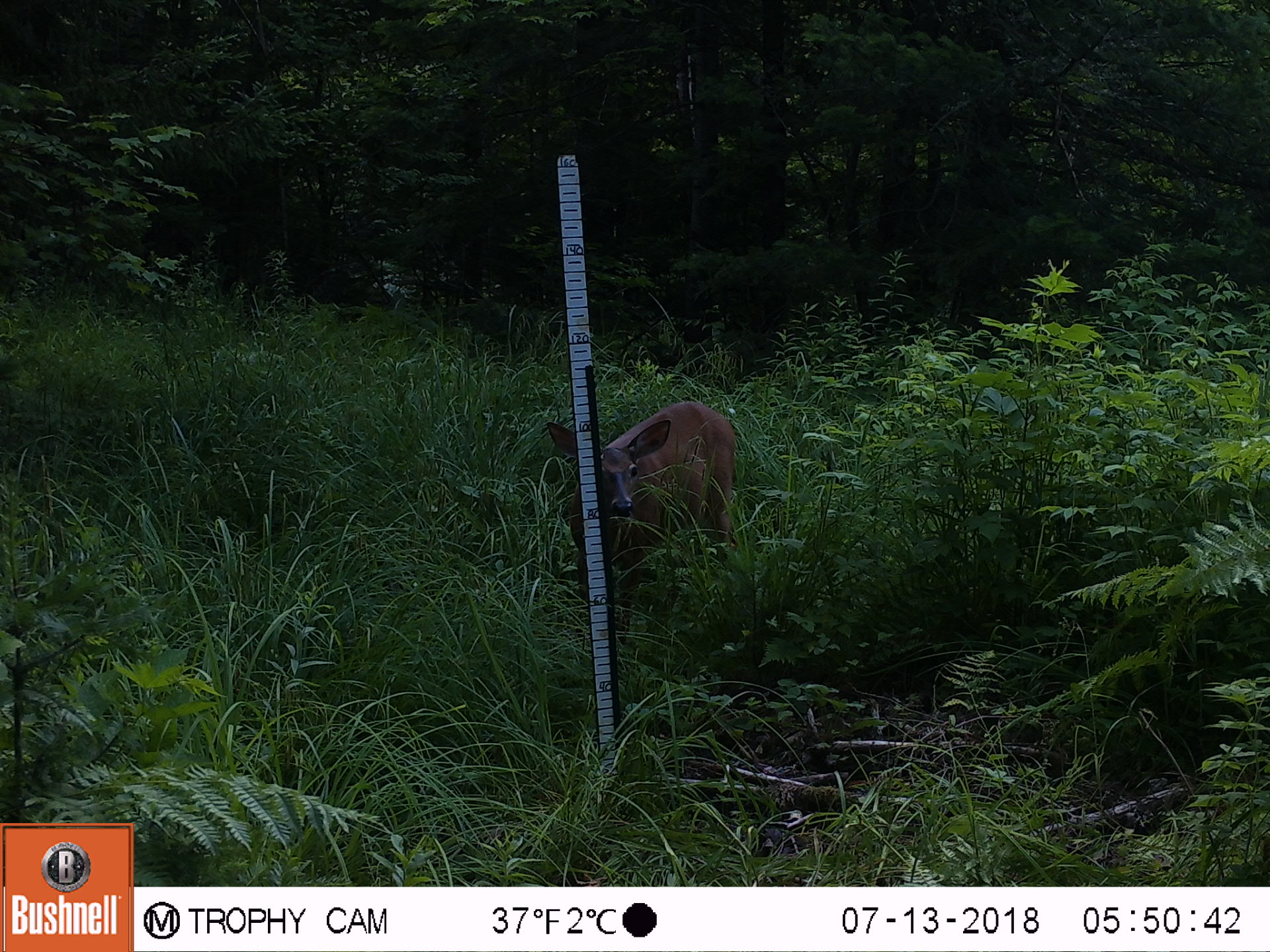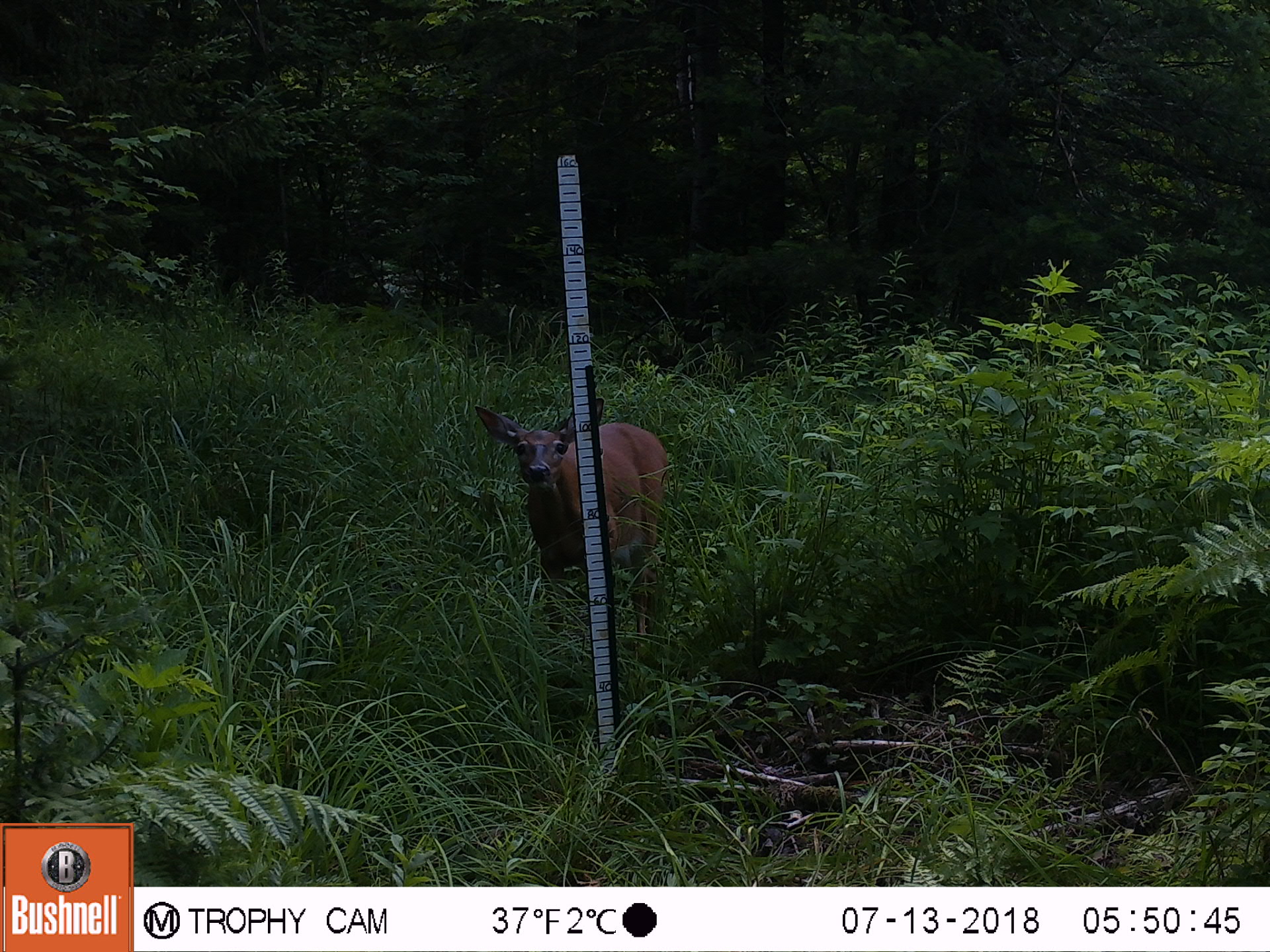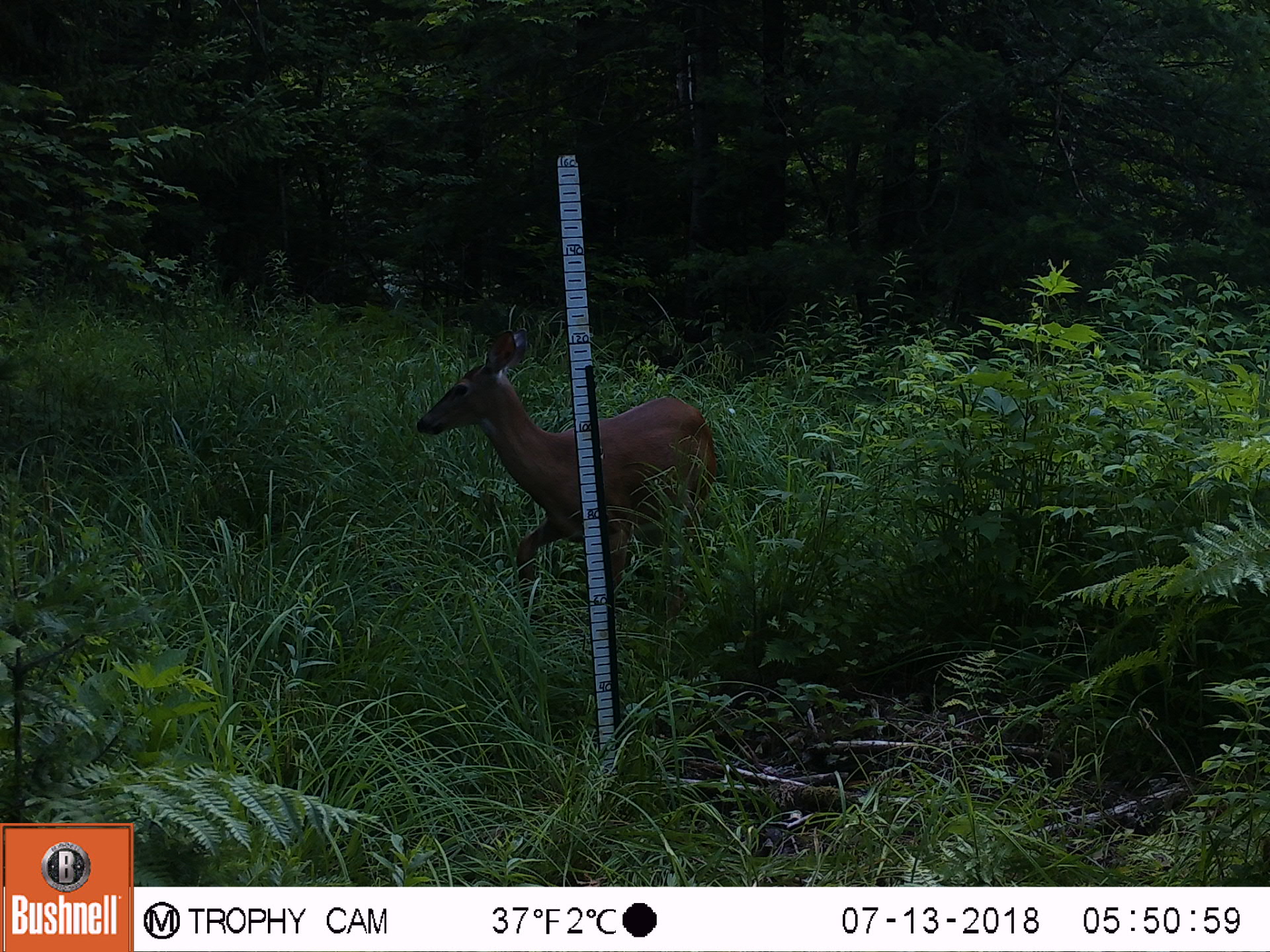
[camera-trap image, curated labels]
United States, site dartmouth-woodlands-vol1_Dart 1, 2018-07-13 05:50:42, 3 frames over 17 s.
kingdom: Animalia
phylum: Chordata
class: Mammalia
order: Artiodactyla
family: Cervidae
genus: Odocoileus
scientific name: Odocoileus virginianus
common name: white-tailed deer